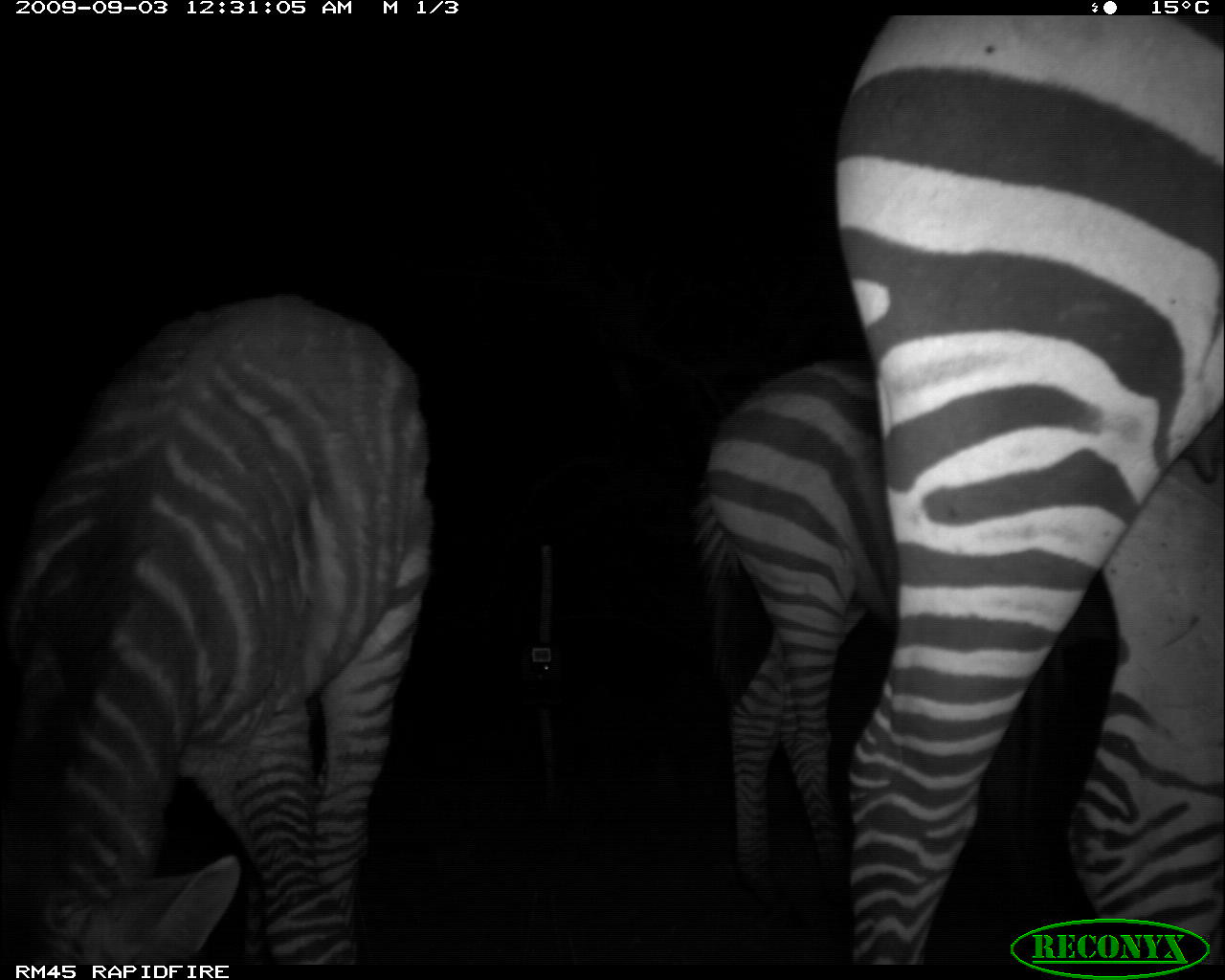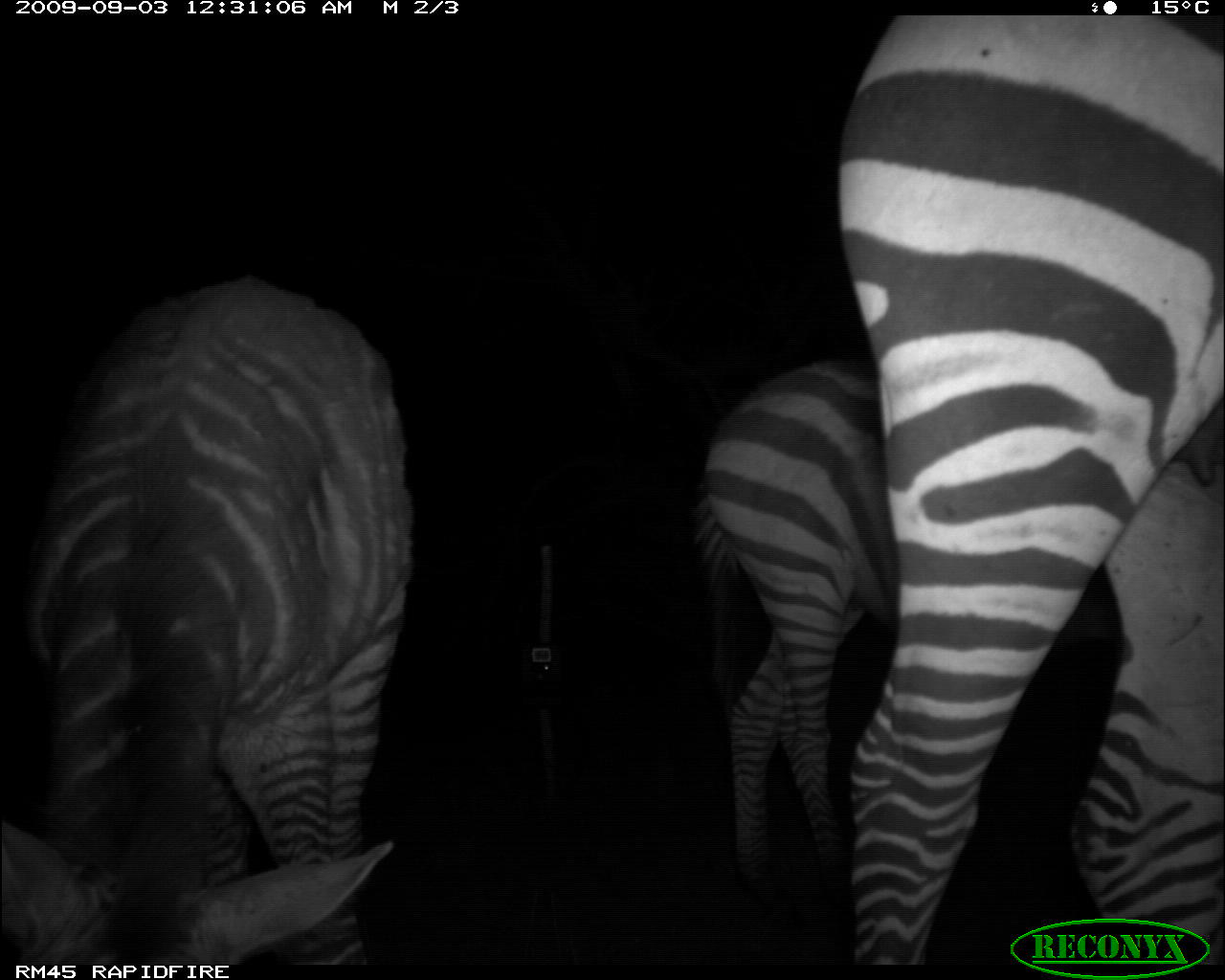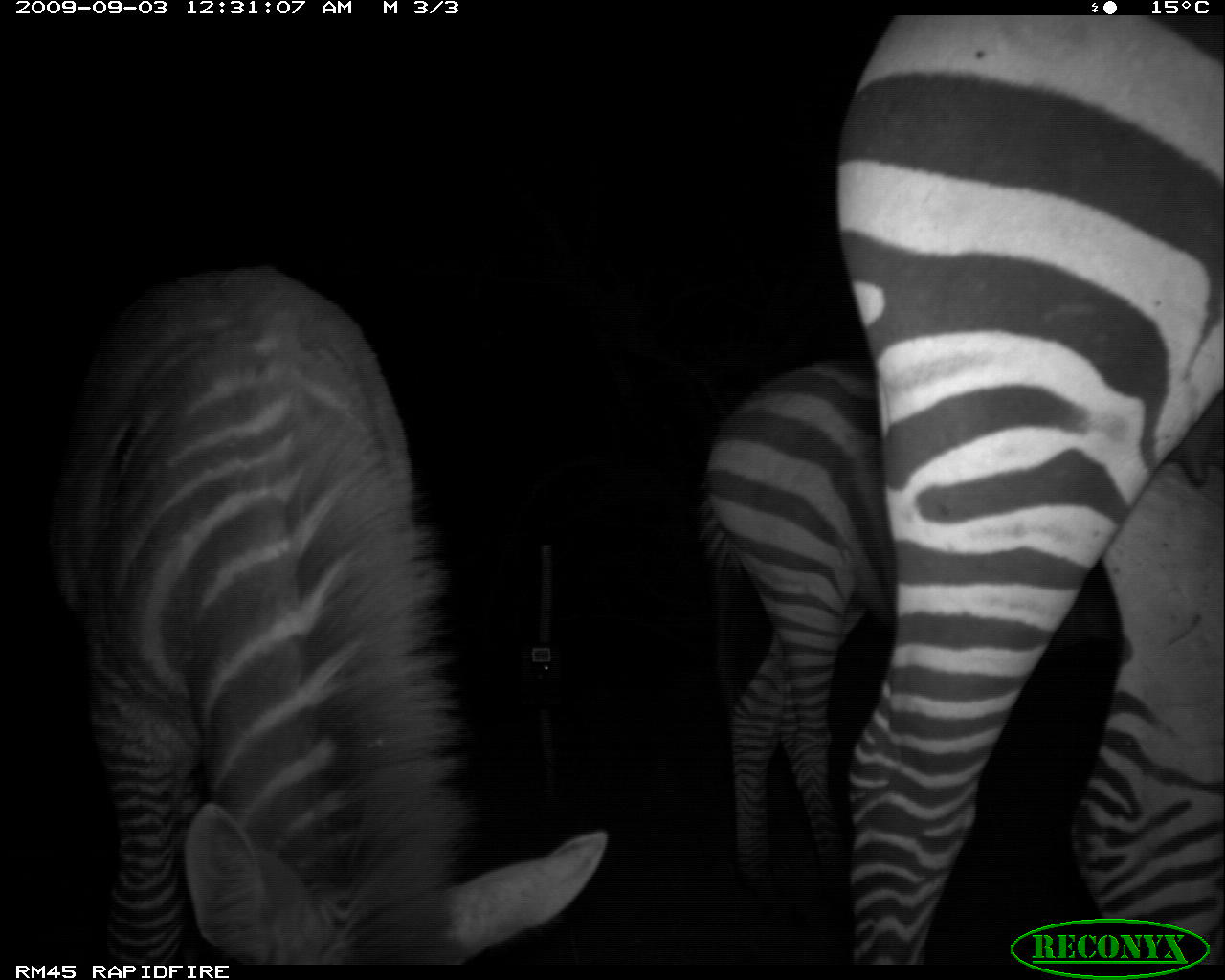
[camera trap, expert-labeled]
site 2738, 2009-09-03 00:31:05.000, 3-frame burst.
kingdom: Animalia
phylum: Chordata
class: Mammalia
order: Perissodactyla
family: Equidae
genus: Equus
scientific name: Equus quagga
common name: plains zebra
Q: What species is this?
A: Equus quagga (plains zebra).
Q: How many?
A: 3.